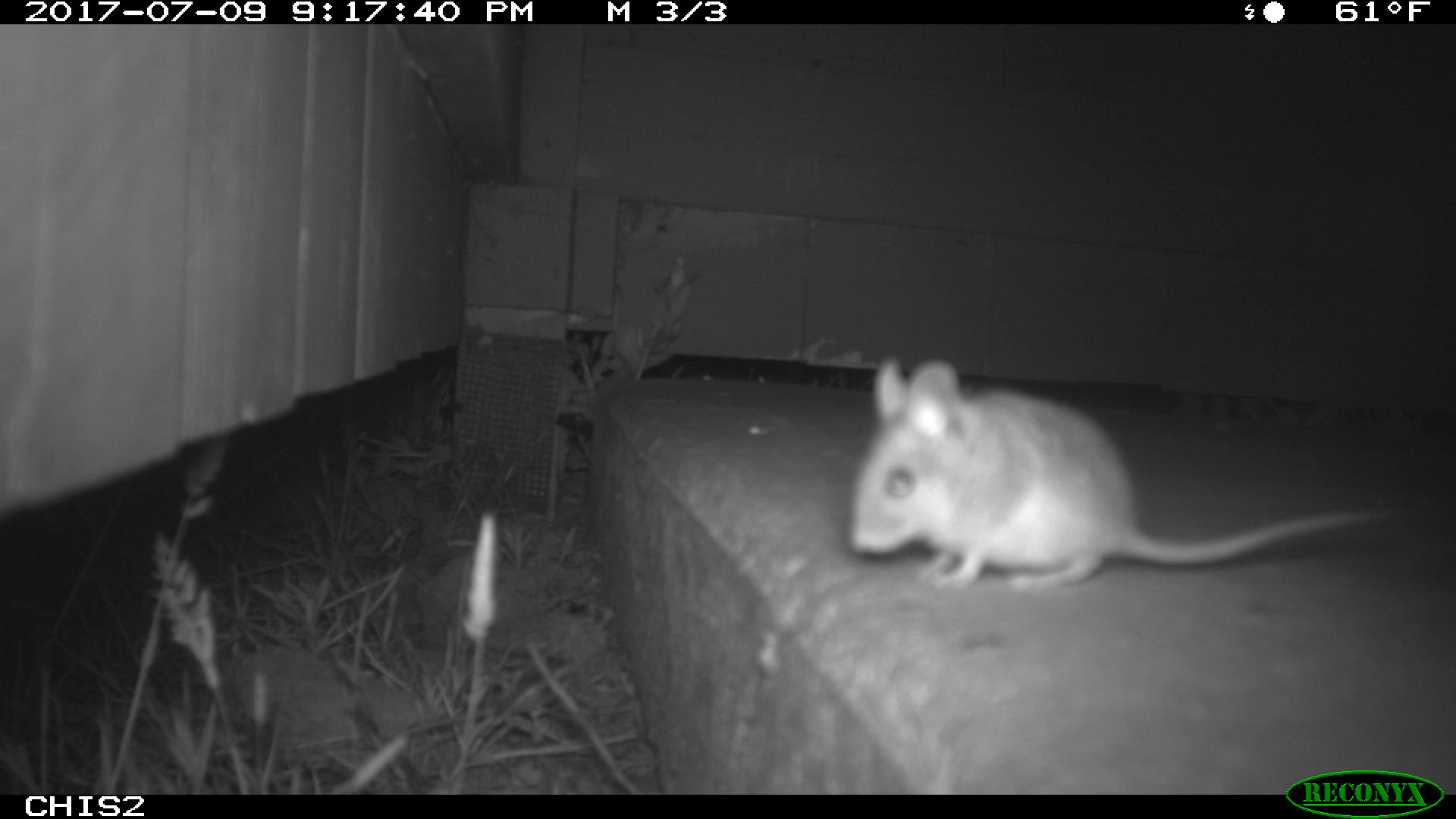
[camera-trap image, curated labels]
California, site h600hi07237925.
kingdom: Animalia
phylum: Chordata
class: Mammalia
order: Rodentia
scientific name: Rodentia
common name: rodent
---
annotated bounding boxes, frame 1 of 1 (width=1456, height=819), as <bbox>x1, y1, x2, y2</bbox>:
rodent: <bbox>849, 353, 1395, 591</bbox>